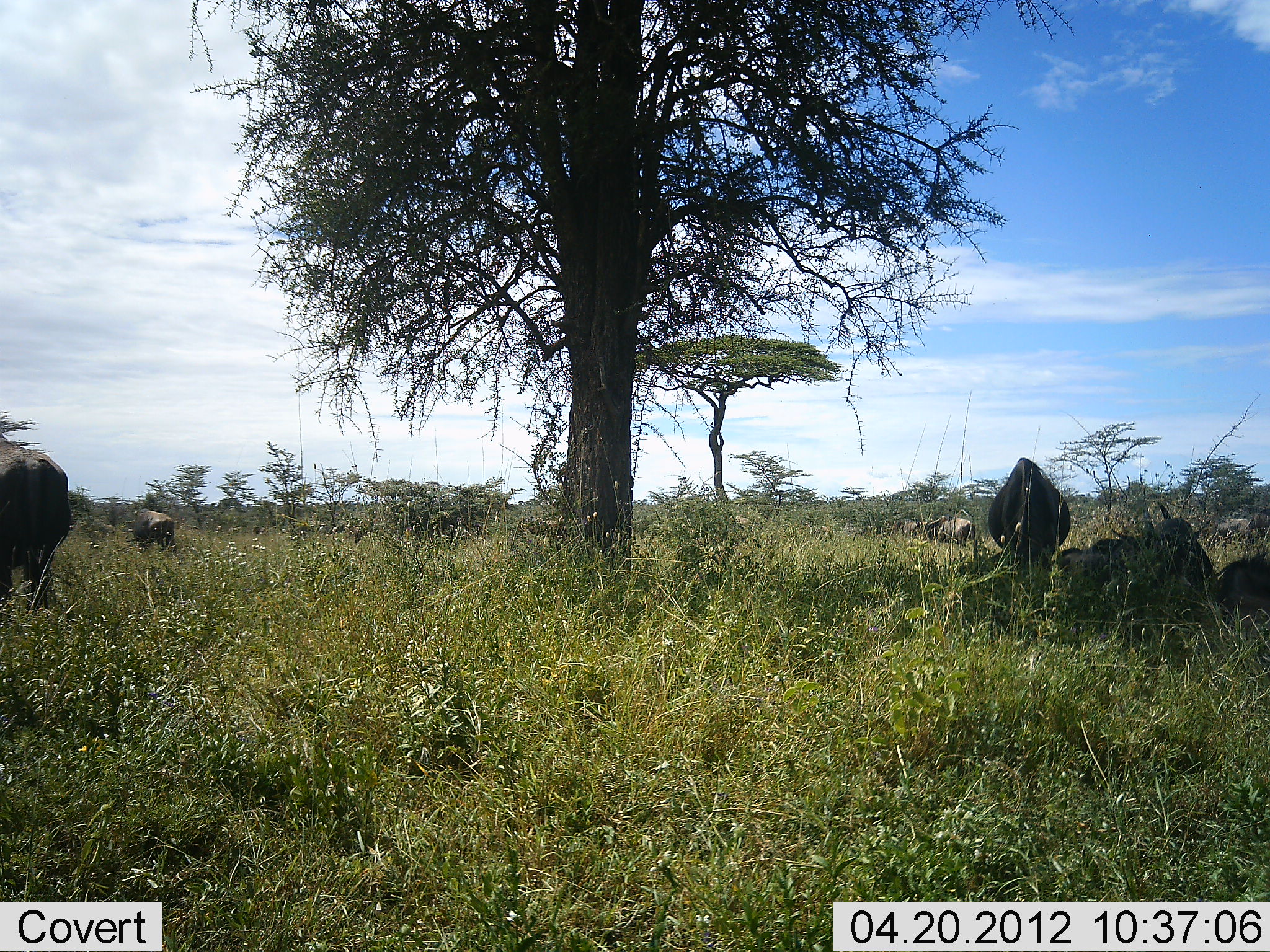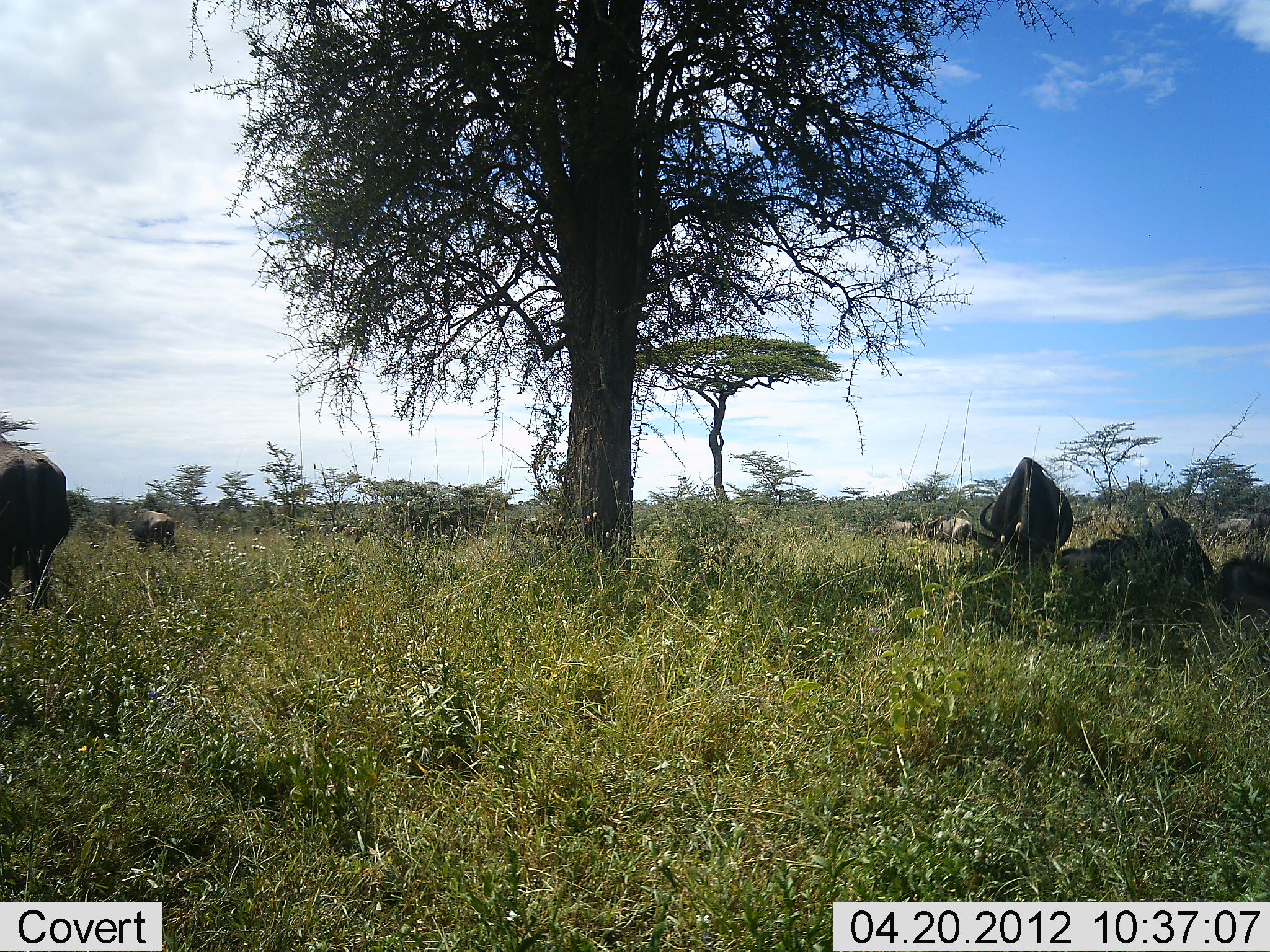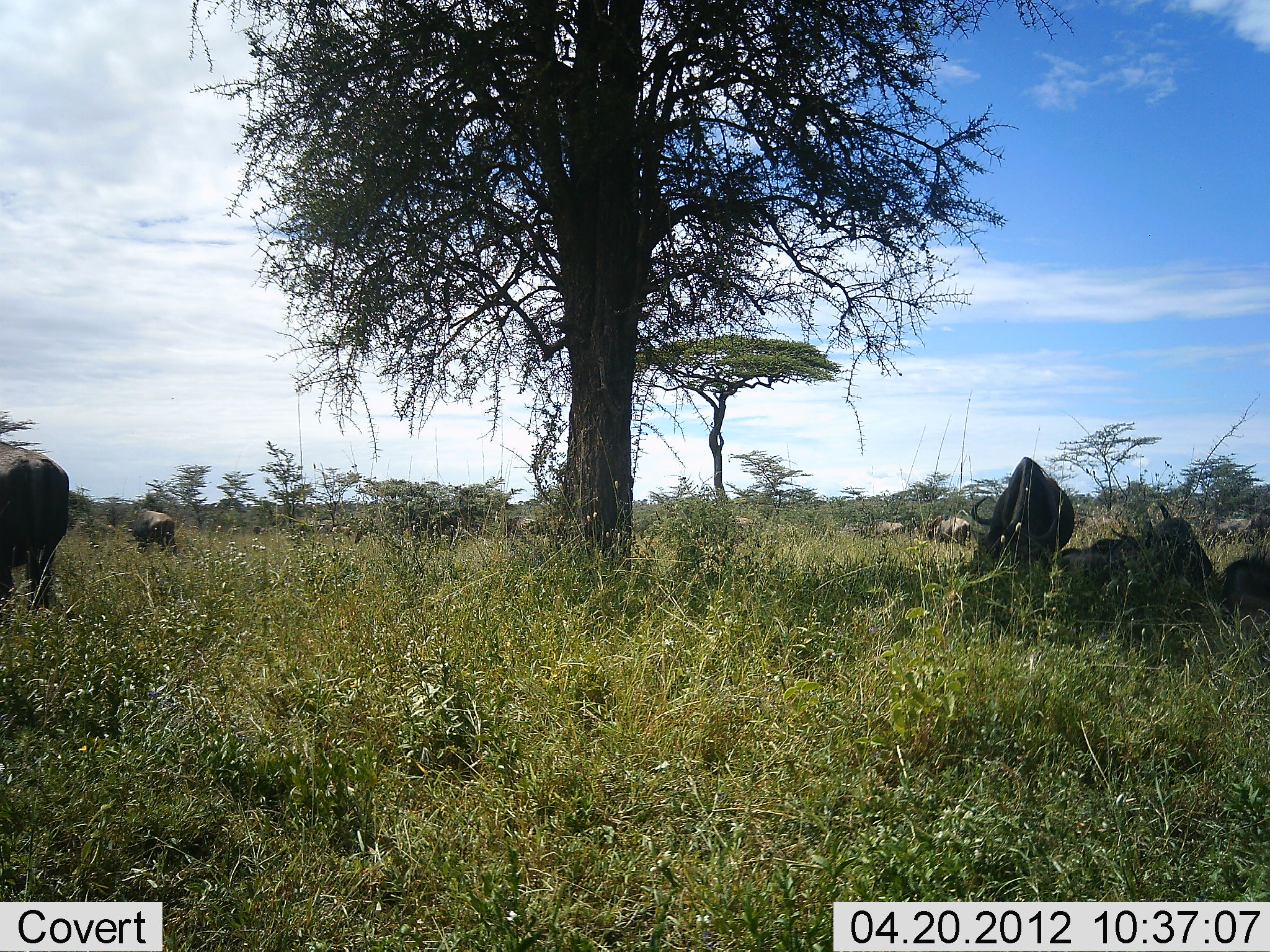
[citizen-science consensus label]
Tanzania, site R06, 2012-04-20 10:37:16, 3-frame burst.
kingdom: Animalia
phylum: Chordata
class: Mammalia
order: Artiodactyla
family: Bovidae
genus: Connochaetes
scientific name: Connochaetes taurinus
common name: blue wildebeest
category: wildebeest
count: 10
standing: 59%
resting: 82%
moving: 59%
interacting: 0%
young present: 6%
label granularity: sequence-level